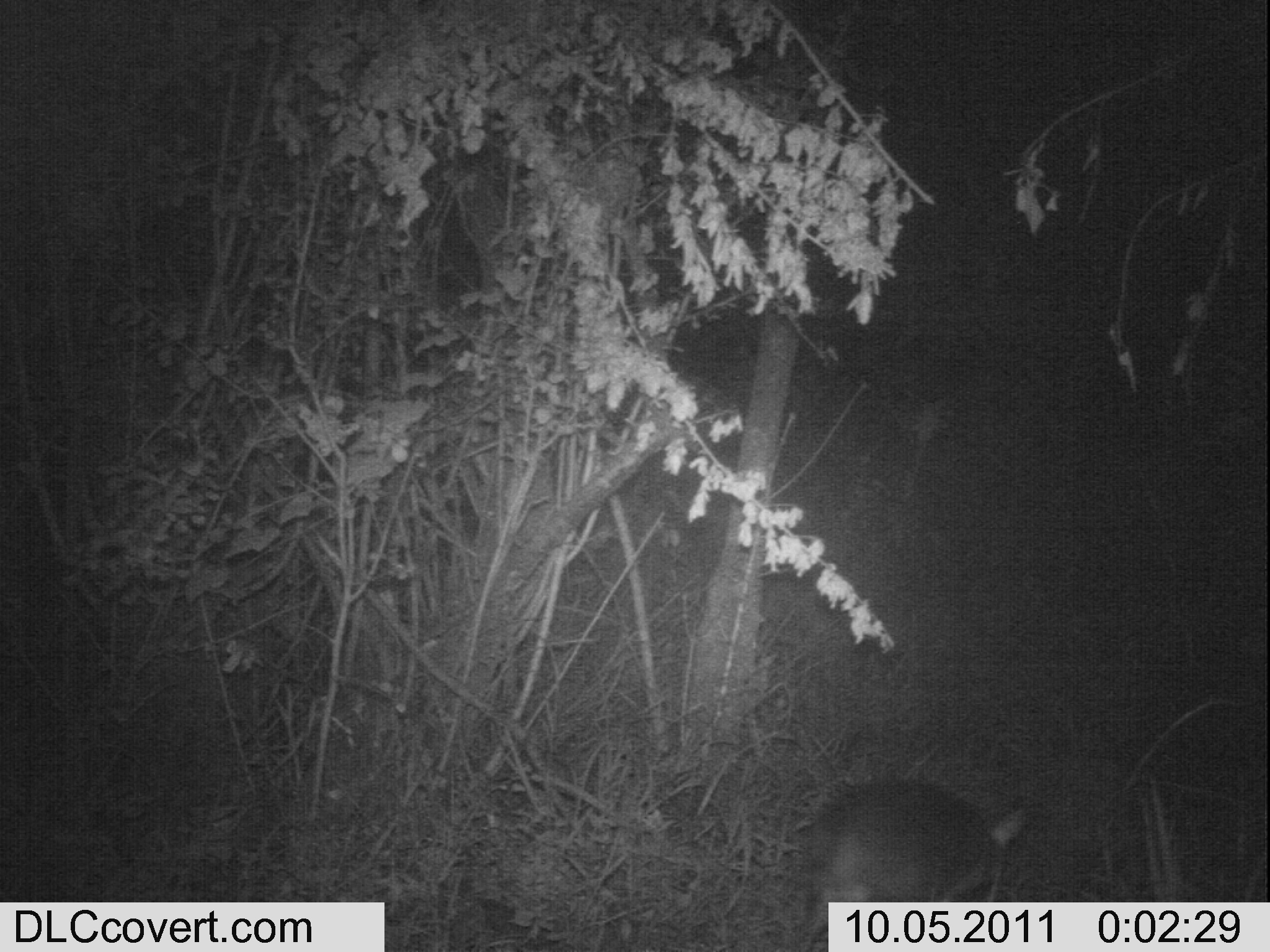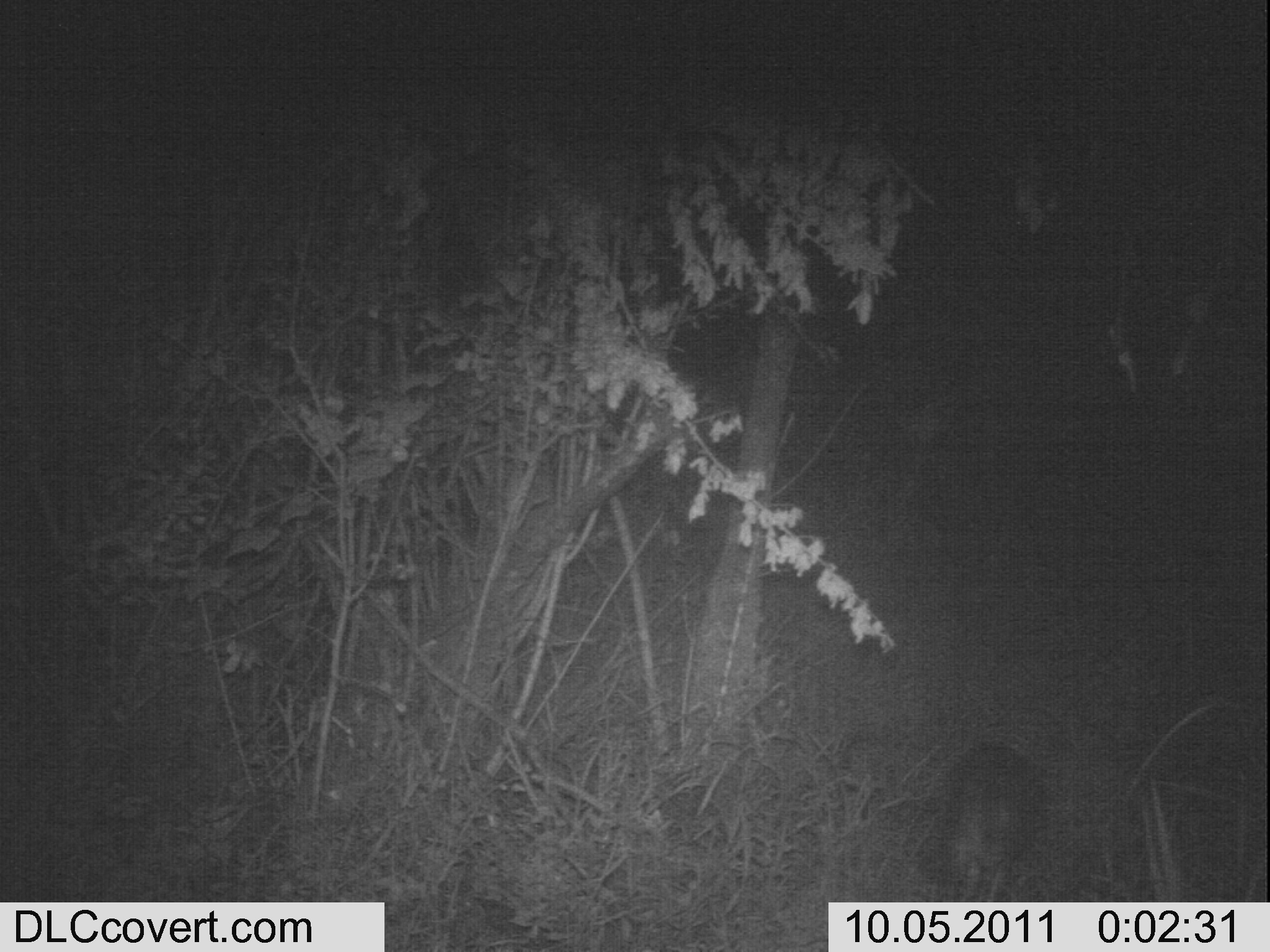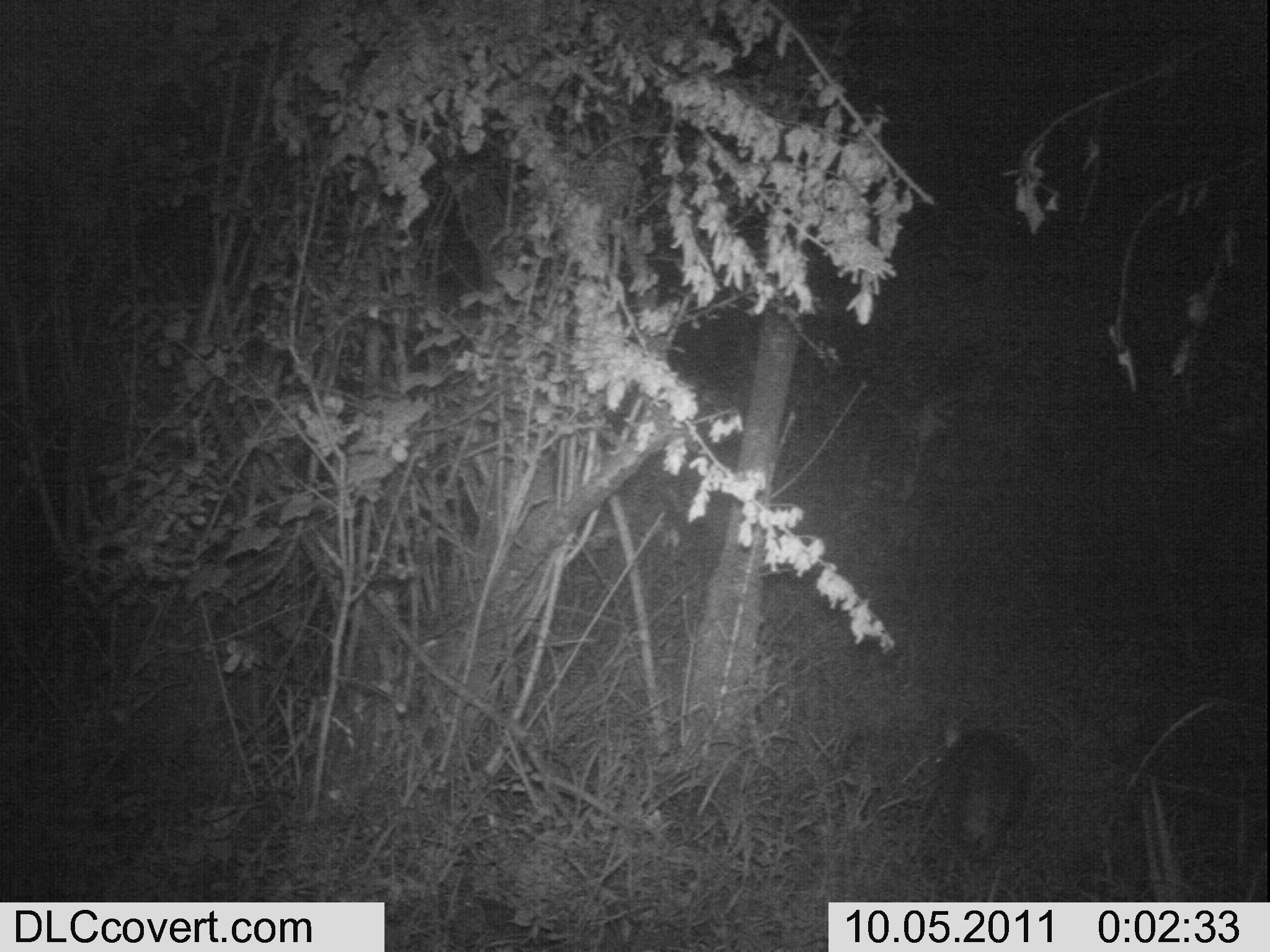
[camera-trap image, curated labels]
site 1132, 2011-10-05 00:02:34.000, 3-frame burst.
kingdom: Animalia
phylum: Chordata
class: Mammalia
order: Artiodactyla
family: Bovidae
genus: Capra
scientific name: Capra aegagrus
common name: wild goat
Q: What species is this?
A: Capra aegagrus (wild goat).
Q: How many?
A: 1.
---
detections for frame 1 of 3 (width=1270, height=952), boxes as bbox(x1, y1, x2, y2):
capra aegagrus: bbox(786, 779, 1030, 951)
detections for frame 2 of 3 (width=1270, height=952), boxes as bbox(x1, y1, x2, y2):
capra aegagrus: bbox(923, 738, 1055, 902)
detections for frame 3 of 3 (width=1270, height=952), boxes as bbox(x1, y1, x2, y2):
capra aegagrus: bbox(935, 720, 1031, 858)